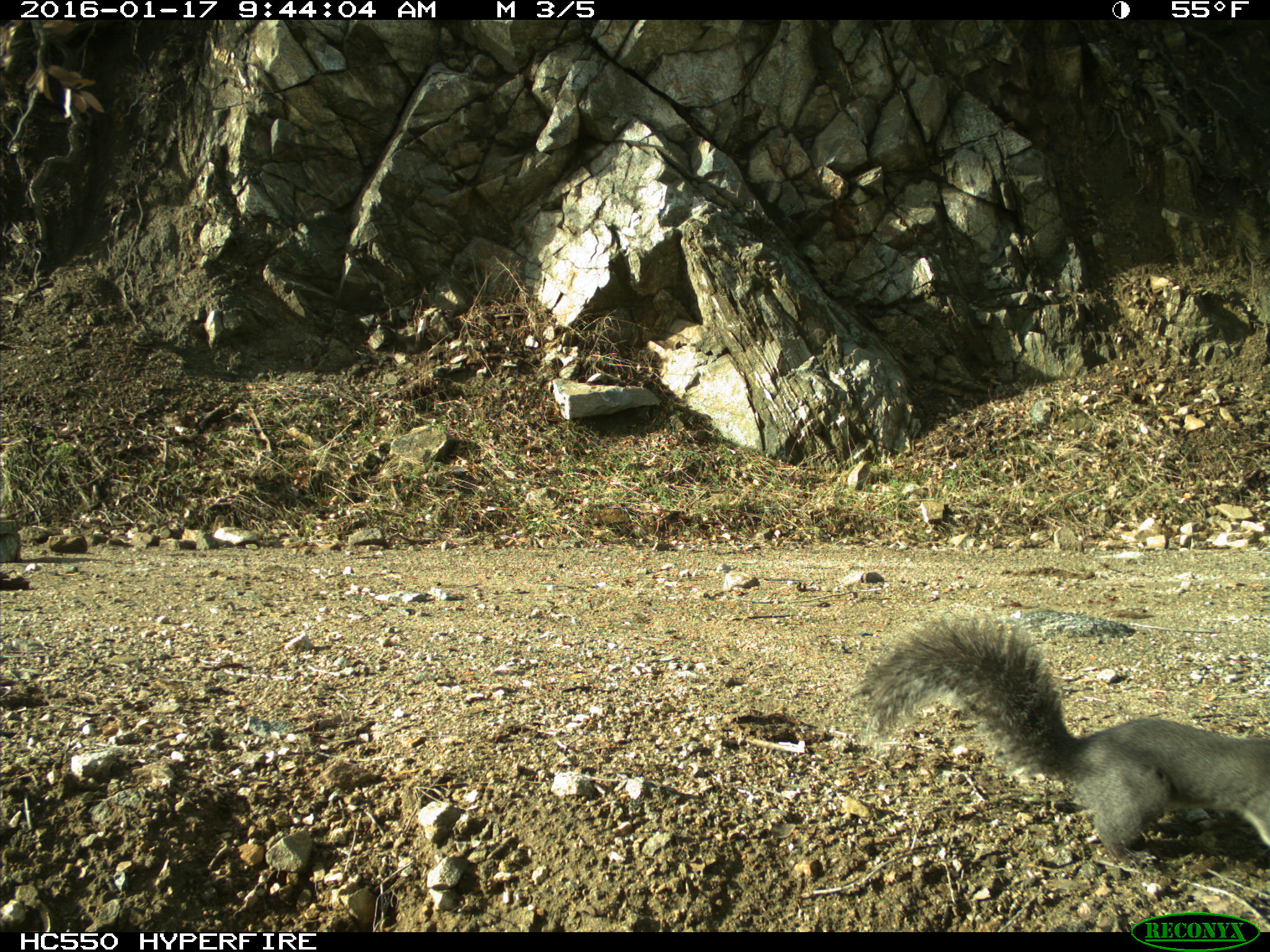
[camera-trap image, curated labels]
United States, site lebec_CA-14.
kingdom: Animalia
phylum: Chordata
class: Mammalia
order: Rodentia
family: Sciuridae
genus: Sciurus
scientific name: Sciurus carolinensis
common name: eastern gray squirrel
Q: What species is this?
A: Sciurus carolinensis (eastern gray squirrel).